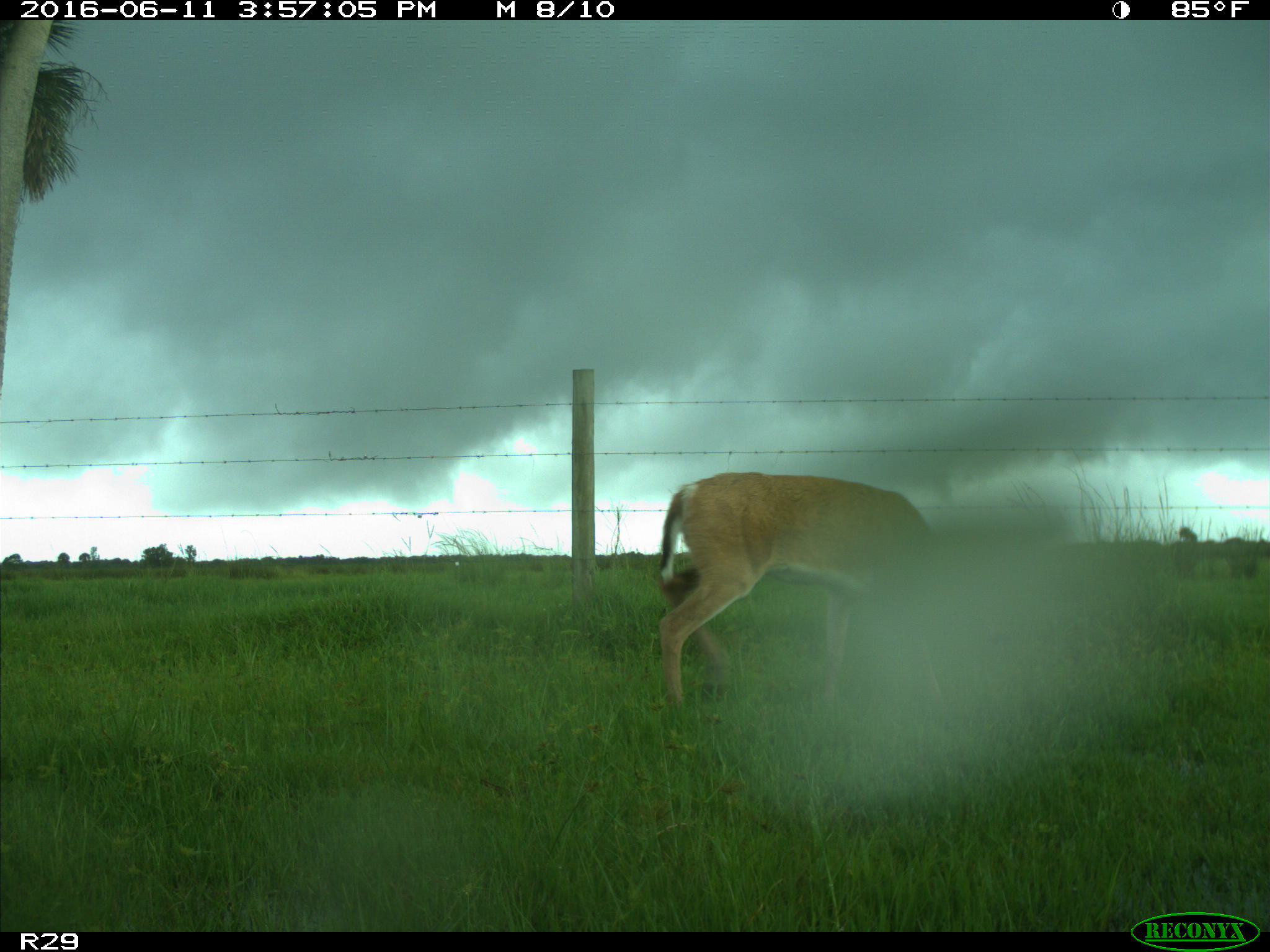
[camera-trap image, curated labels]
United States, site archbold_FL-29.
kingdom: Animalia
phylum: Chordata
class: Mammalia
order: Artiodactyla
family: Cervidae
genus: Odocoileus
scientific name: Odocoileus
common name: deer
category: unidentified deer